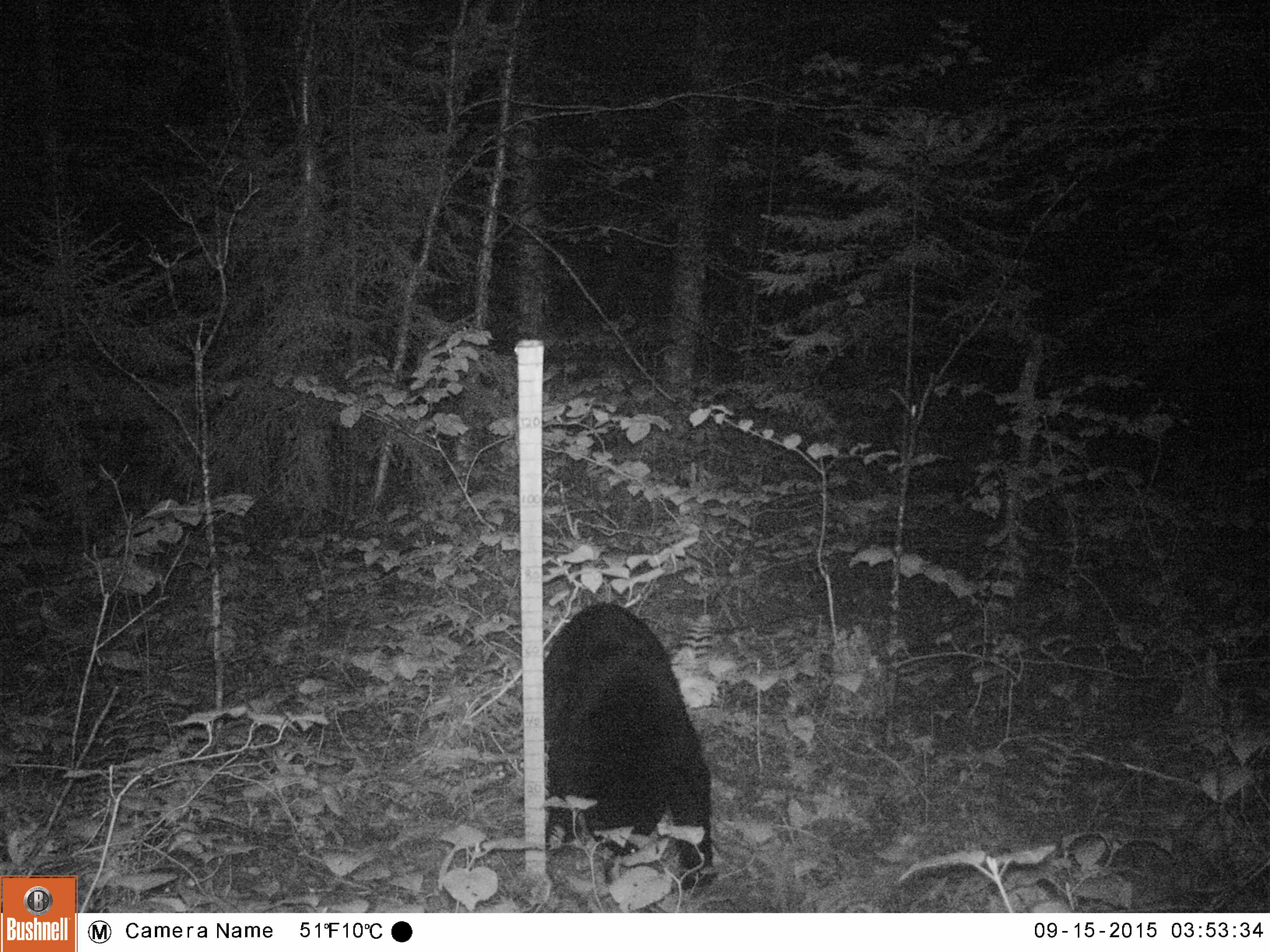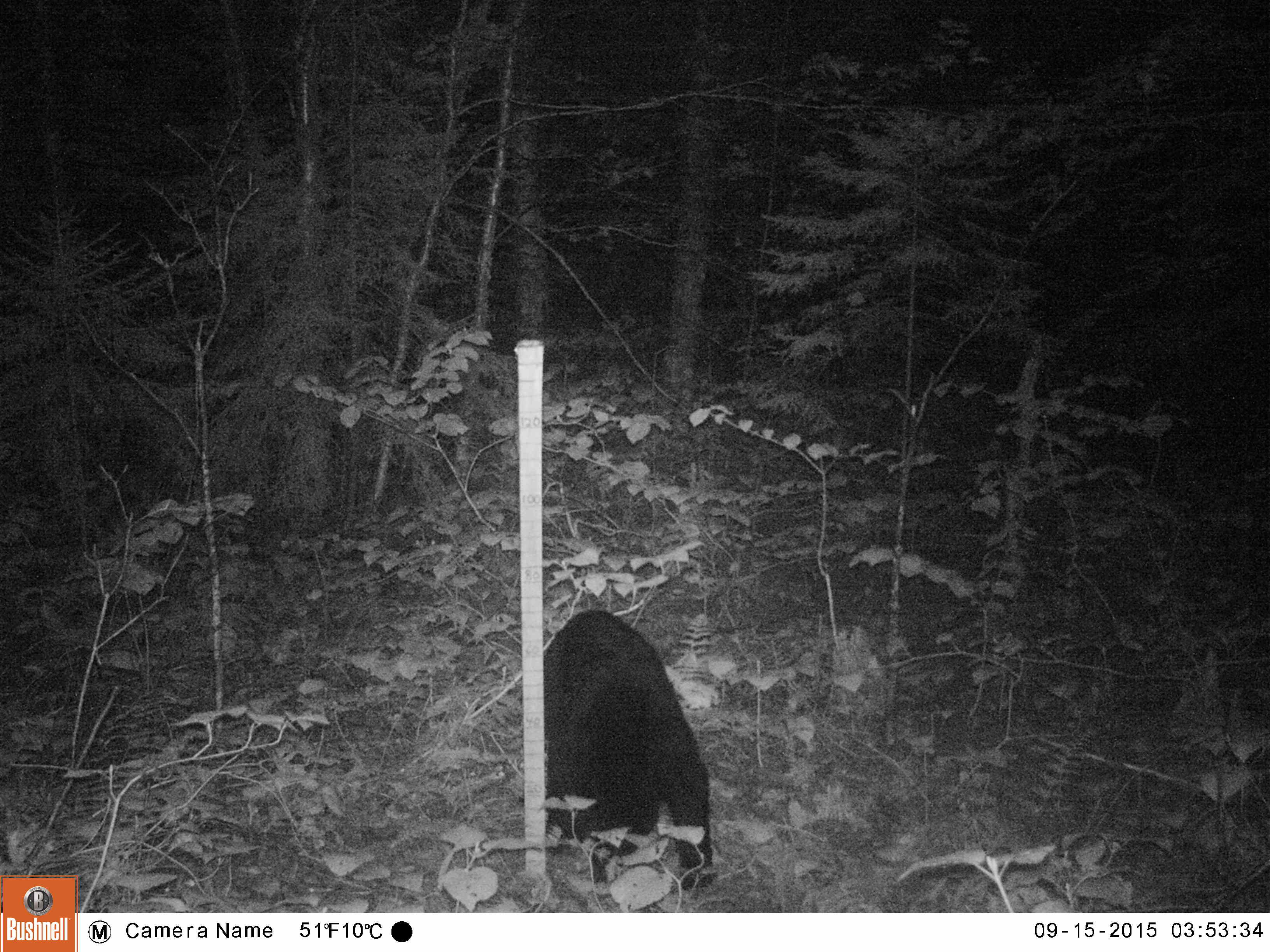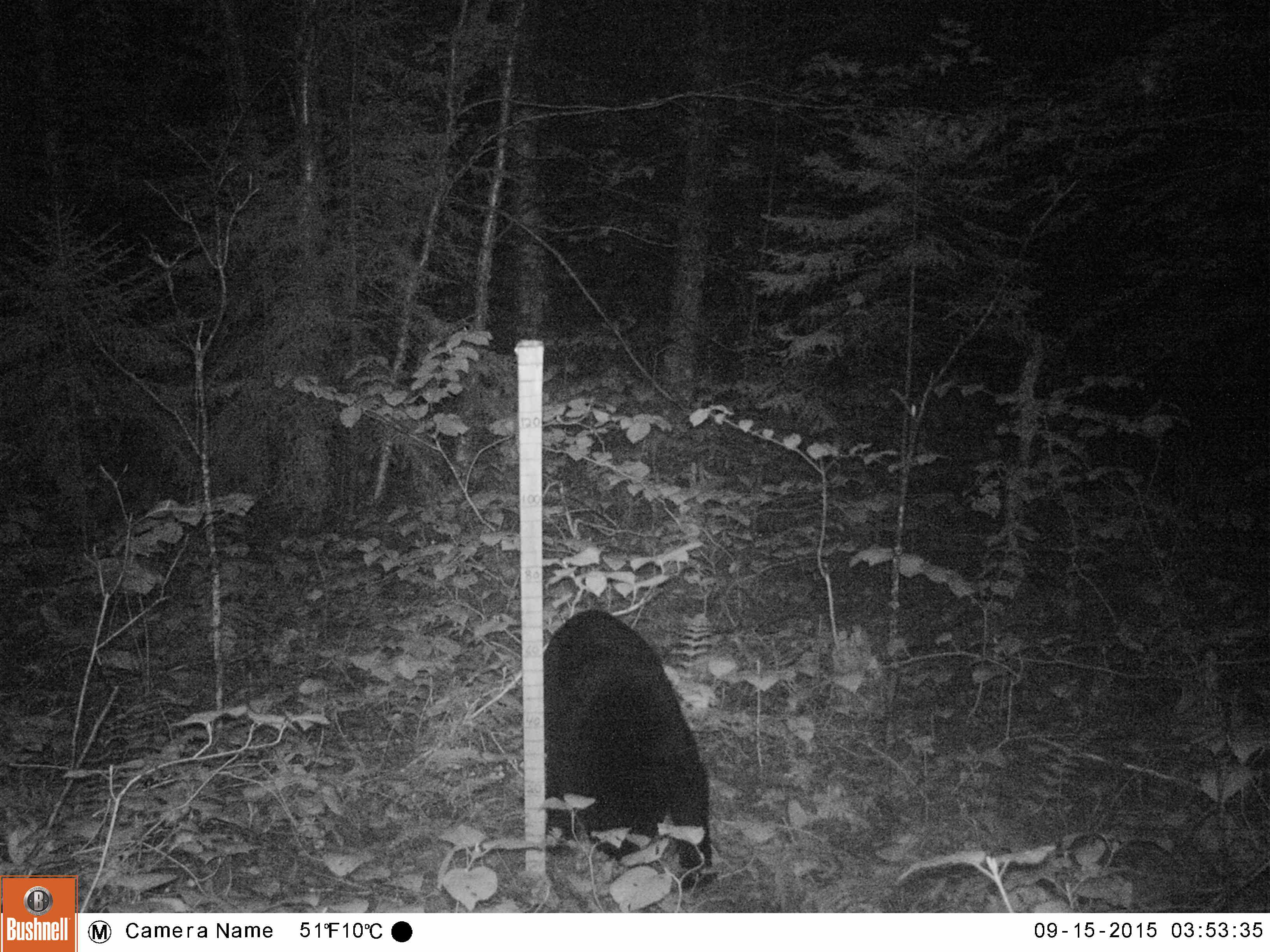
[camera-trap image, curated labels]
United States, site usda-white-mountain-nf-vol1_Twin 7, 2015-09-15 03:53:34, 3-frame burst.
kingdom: Animalia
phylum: Chordata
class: Mammalia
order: Carnivora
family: Ursidae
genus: Ursus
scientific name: Ursus americanus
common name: black bear